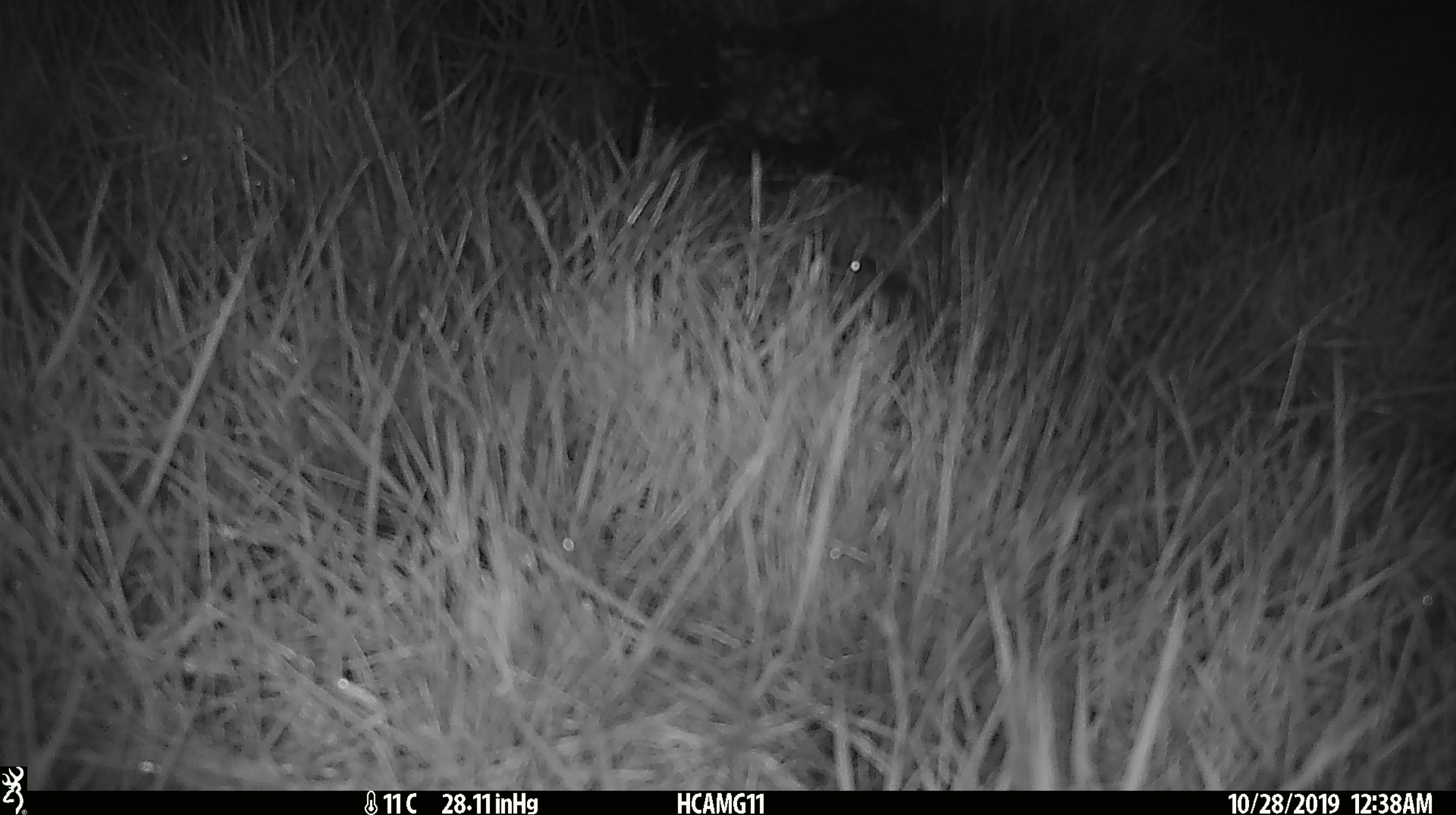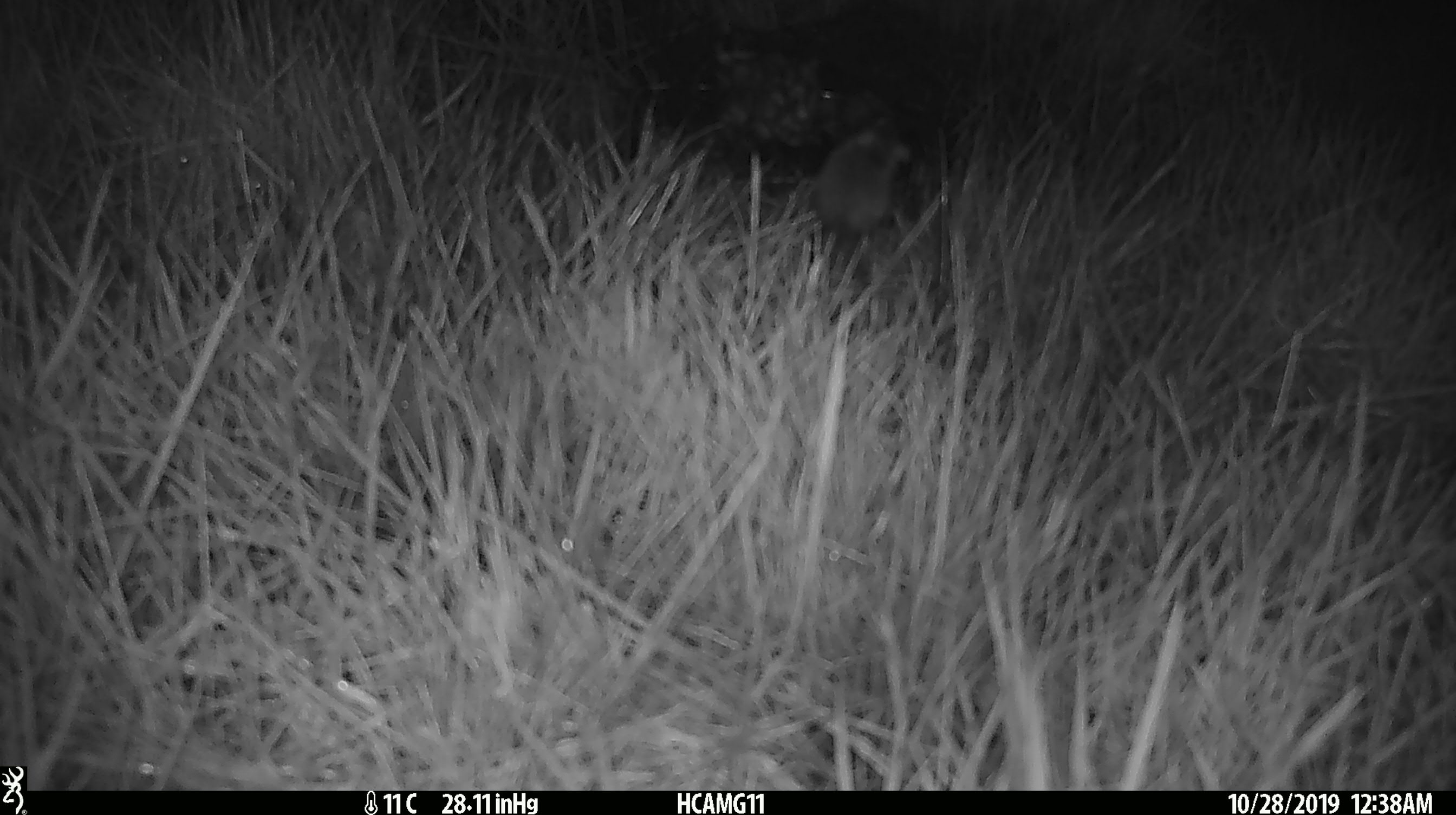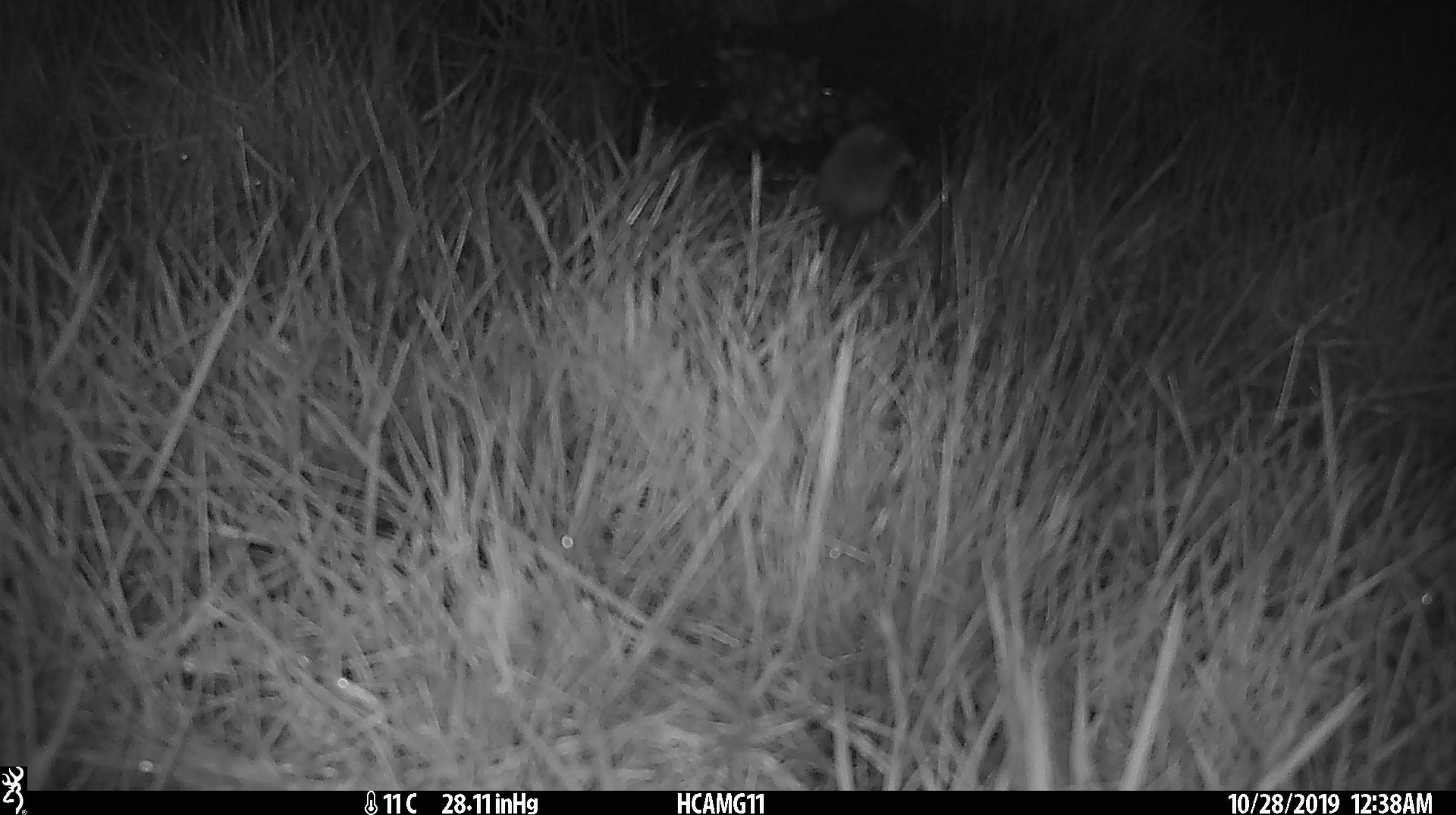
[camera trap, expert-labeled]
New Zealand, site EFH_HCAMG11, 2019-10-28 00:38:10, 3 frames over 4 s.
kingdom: Animalia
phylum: Chordata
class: Mammalia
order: Rodentia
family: Muridae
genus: Mus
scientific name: Mus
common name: mouse